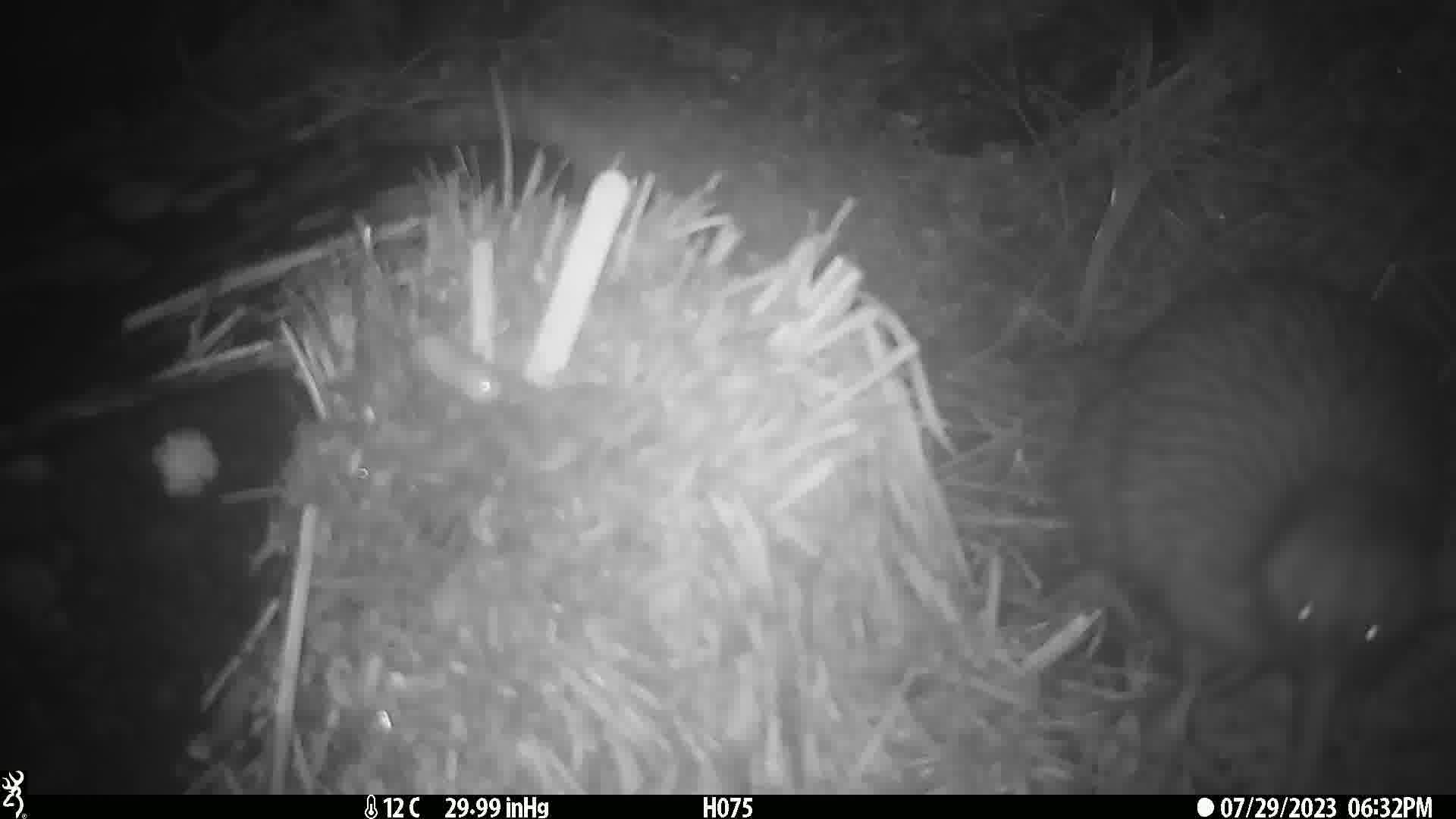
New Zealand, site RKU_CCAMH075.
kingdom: Animalia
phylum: Chordata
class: Aves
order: Apterygiformes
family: Apterygidae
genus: Apteryx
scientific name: Apteryx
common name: kiwi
Kiwi (Apteryx).